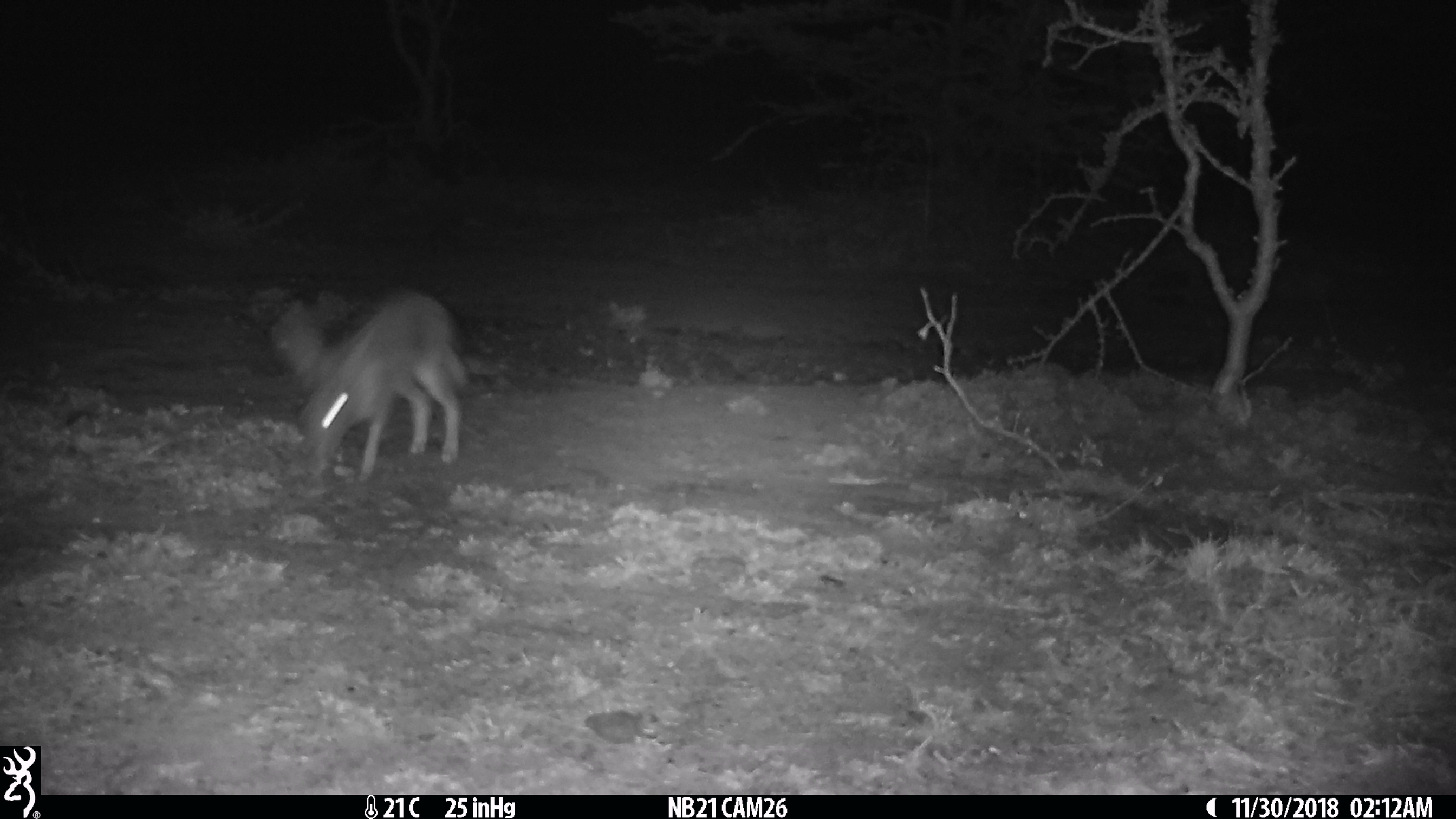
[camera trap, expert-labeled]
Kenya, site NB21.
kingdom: Animalia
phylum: Chordata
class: Mammalia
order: Lagomorpha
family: Leporidae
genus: Lepus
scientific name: Lepus capensis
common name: cape hare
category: hare